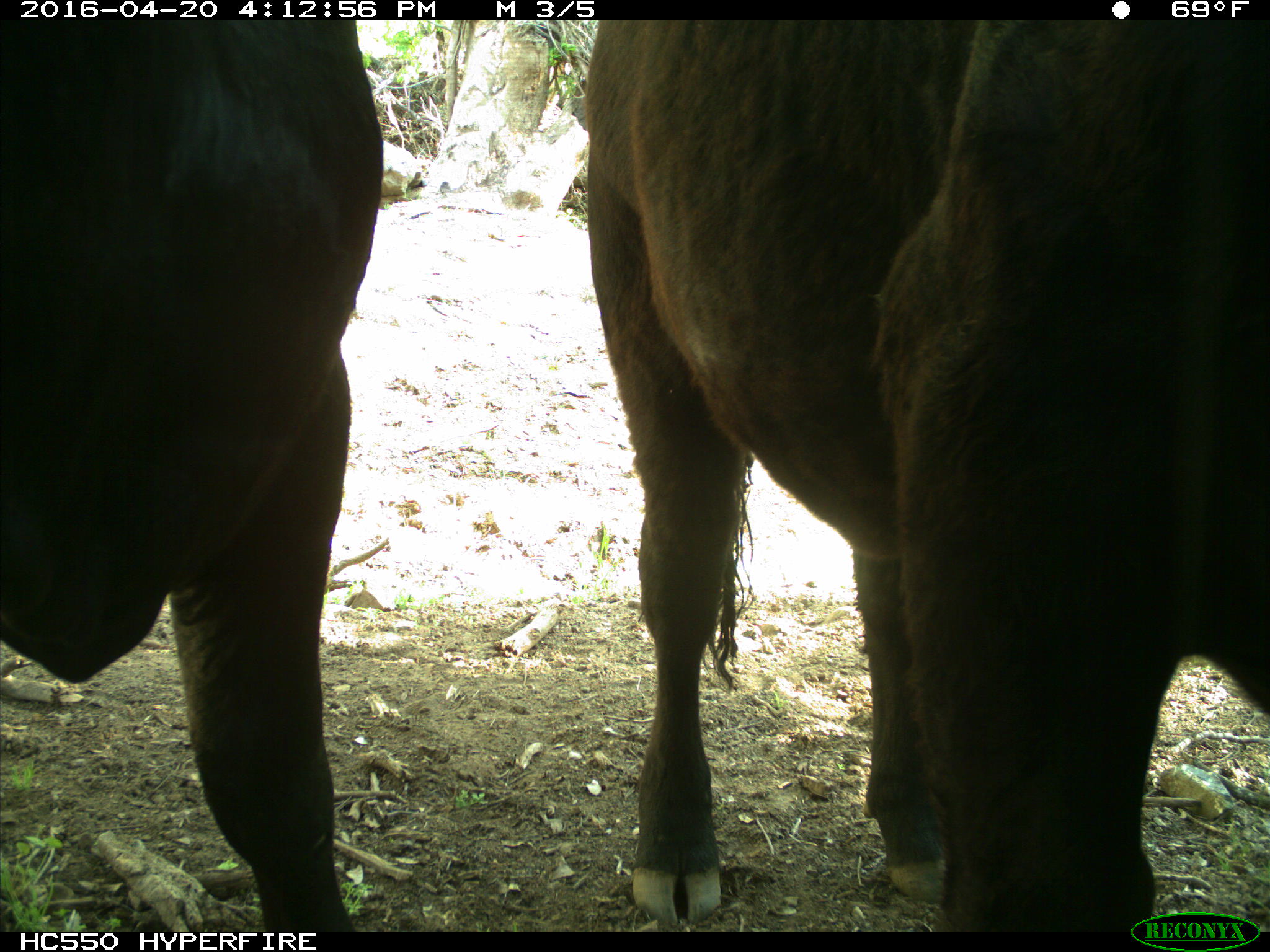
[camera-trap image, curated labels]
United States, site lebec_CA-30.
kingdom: Animalia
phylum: Chordata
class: Mammalia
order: Artiodactyla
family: Bovidae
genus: Bos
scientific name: Bos taurus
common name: domestic cow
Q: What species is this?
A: Bos taurus (domestic cow).